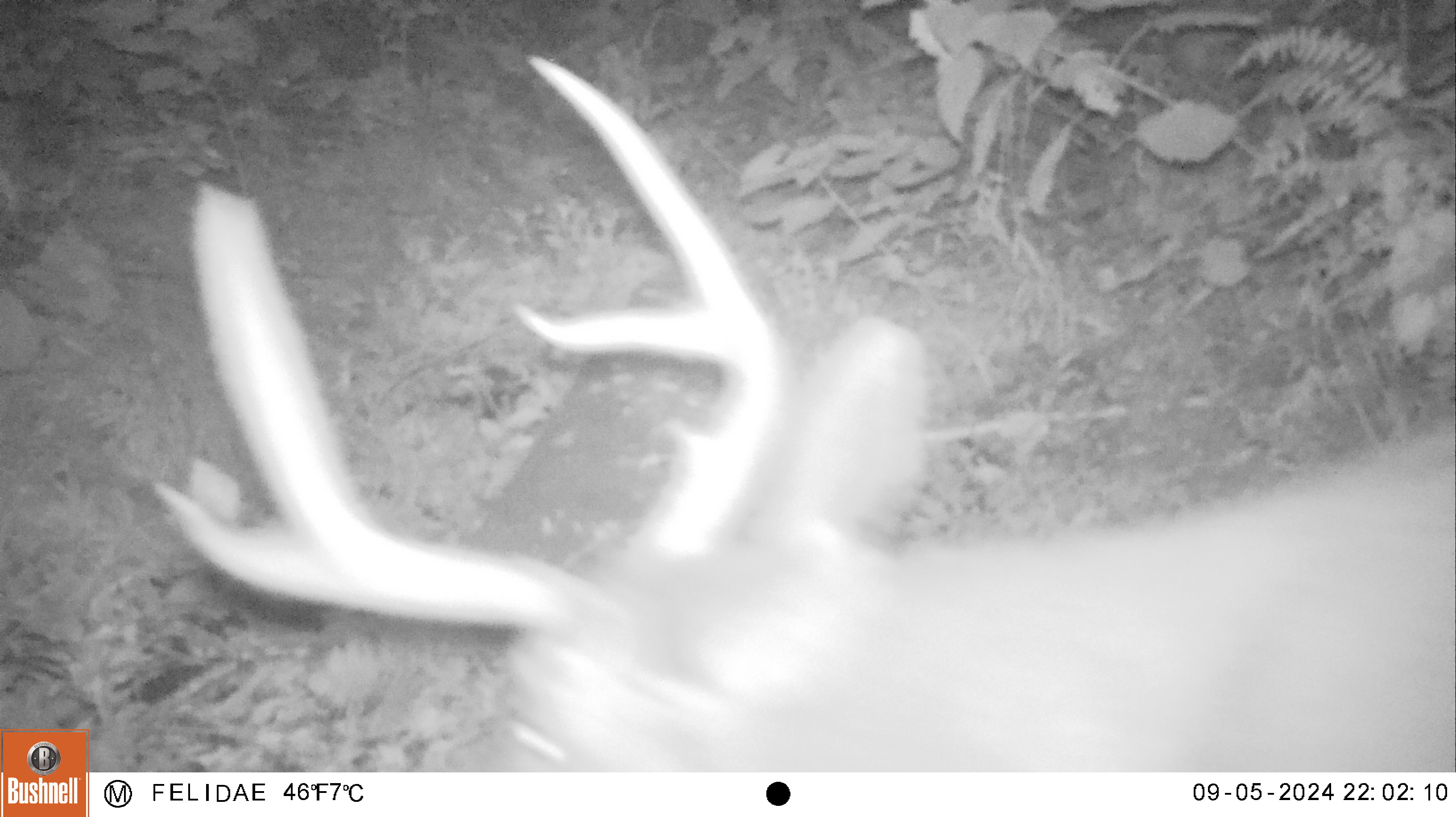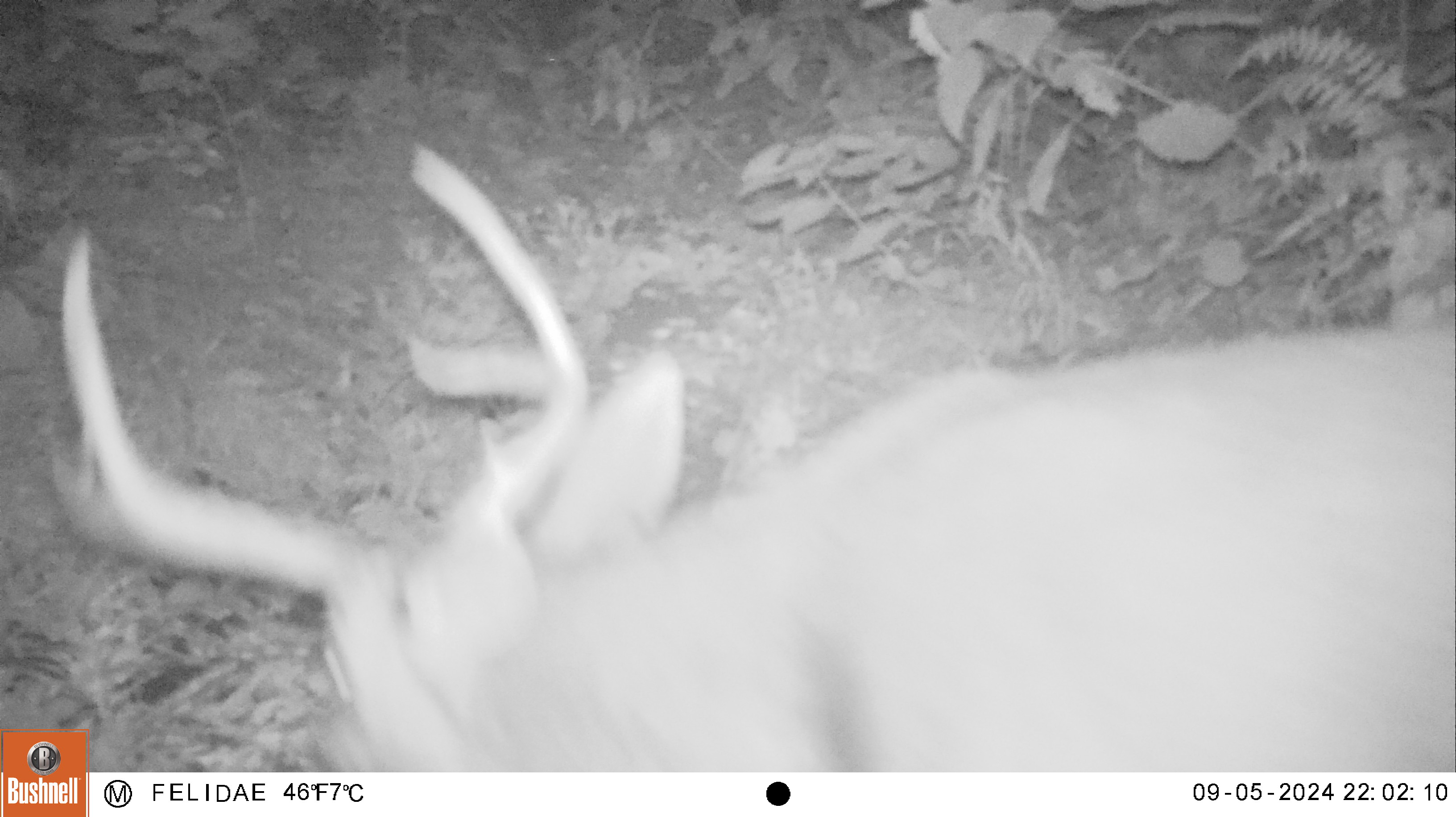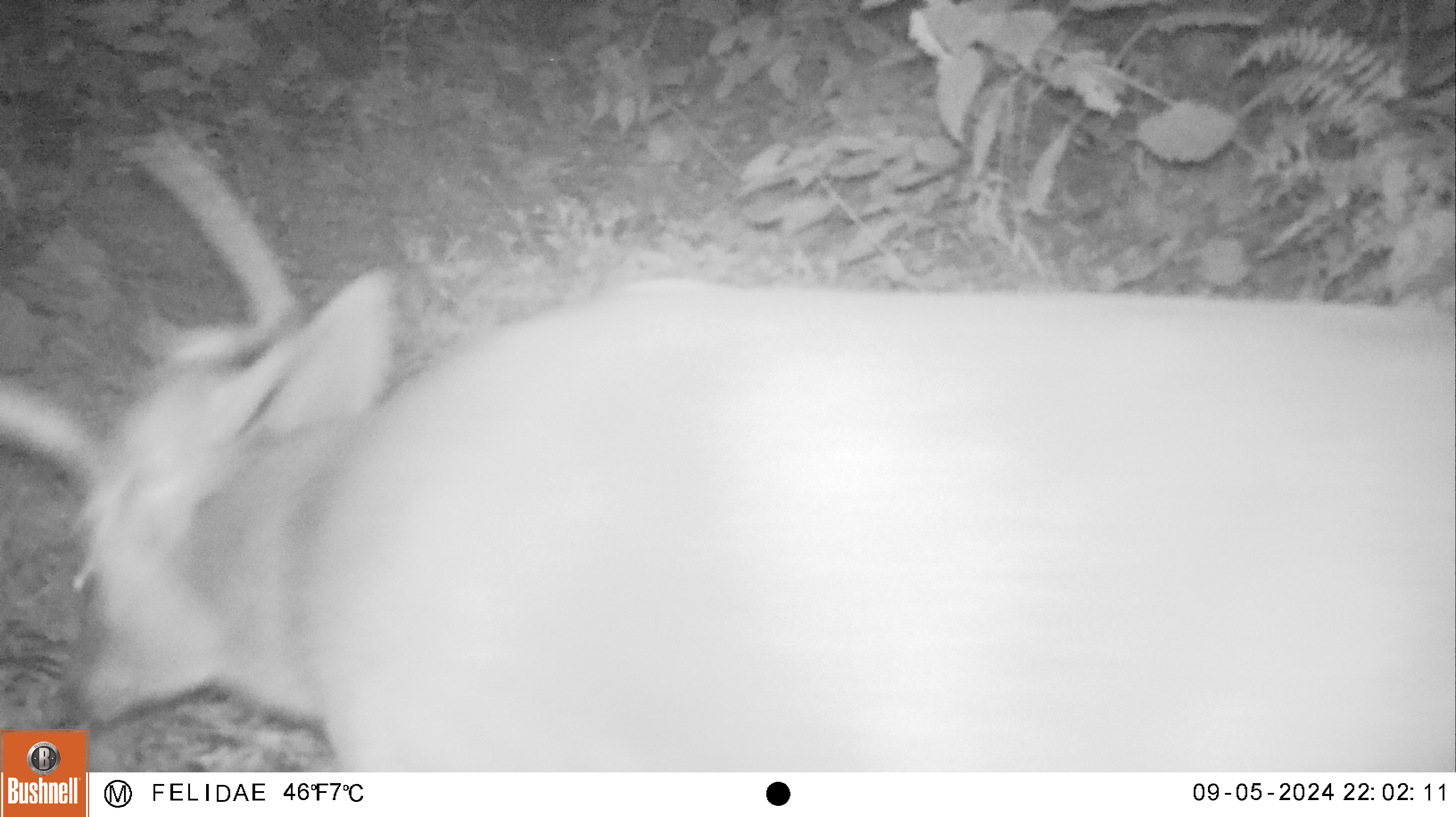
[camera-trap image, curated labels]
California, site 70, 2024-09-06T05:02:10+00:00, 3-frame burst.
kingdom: Animalia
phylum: Chordata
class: Mammalia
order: Artiodactyla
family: Cervidae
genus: Odocoileus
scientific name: Odocoileus hemionus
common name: mule deer